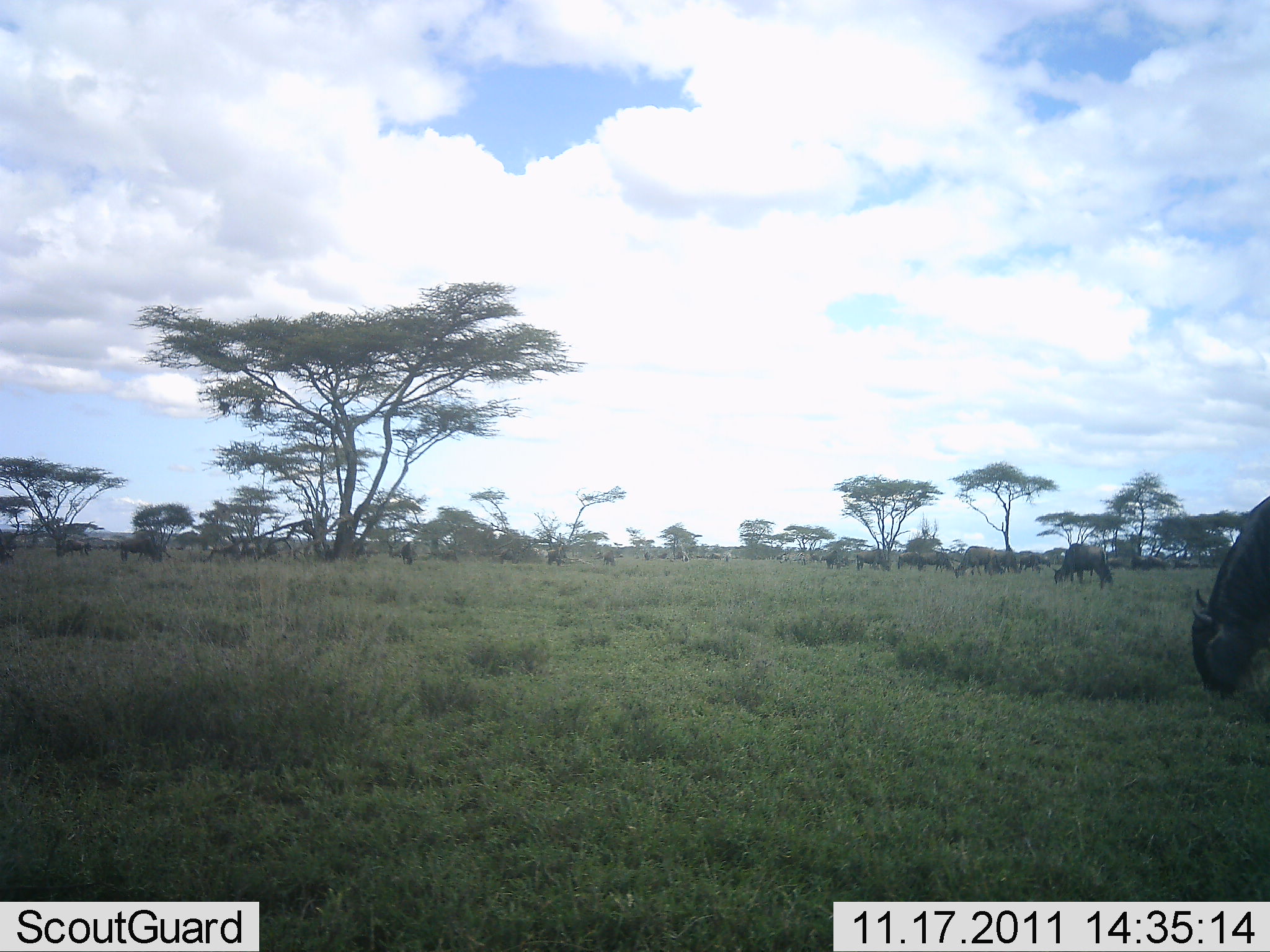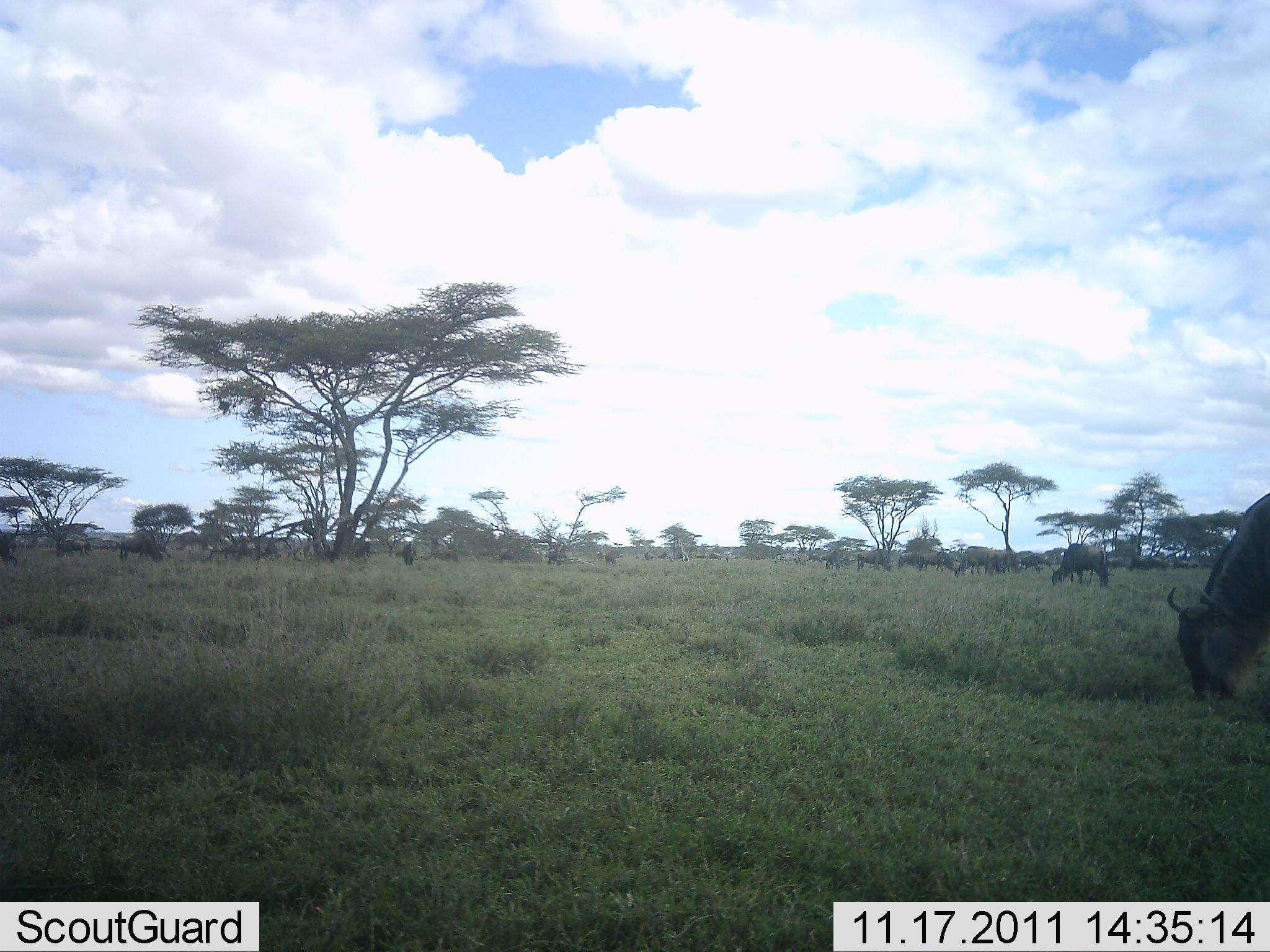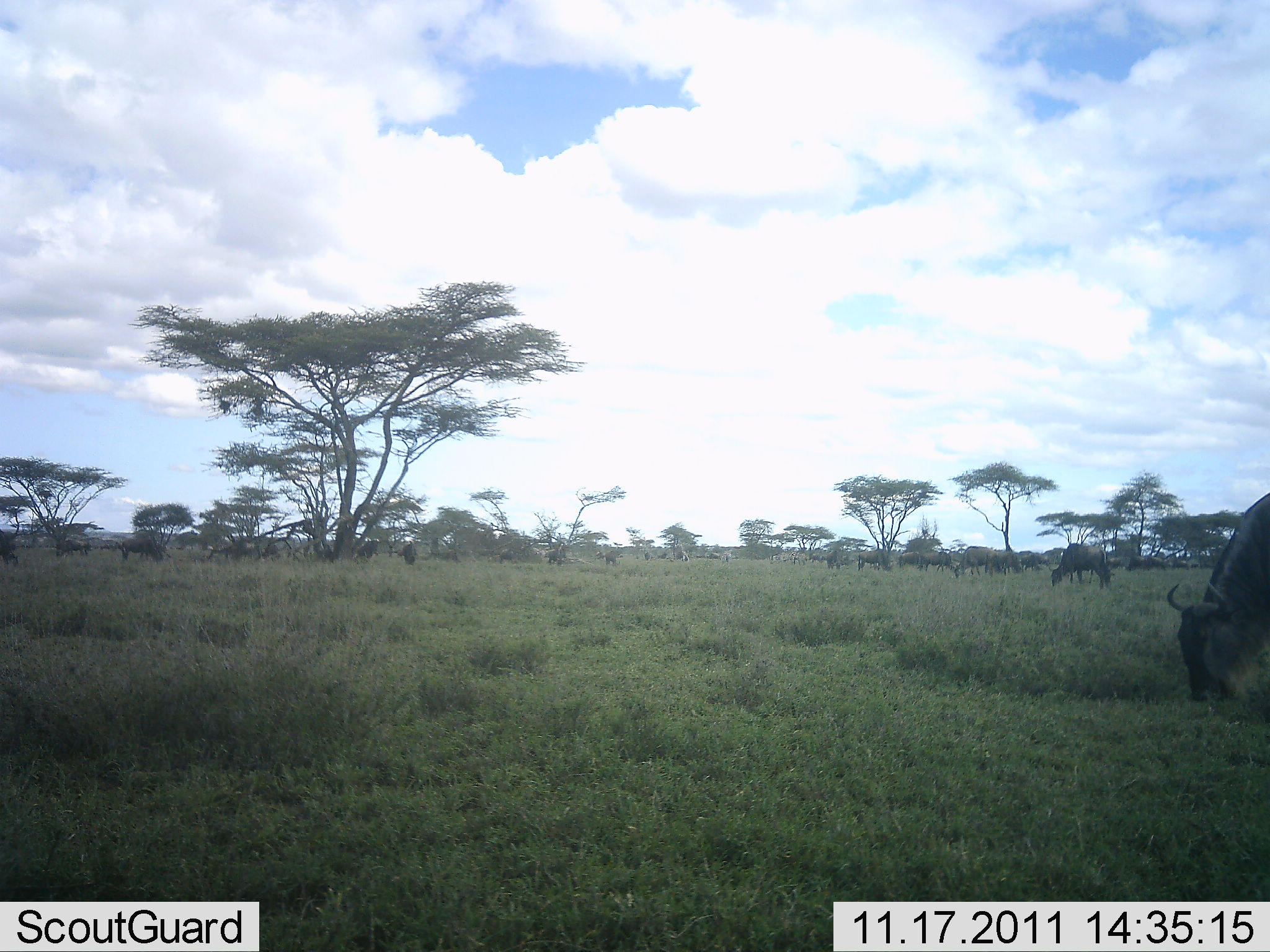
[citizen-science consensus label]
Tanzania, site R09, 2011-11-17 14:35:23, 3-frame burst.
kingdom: Animalia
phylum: Chordata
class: Mammalia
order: Artiodactyla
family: Bovidae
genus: Connochaetes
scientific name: Connochaetes taurinus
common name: blue wildebeest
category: wildebeest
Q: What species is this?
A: Wildebeest (blue wildebeest) (Connochaetes taurinus).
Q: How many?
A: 11-50.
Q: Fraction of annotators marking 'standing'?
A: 41%.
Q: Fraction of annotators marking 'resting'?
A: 0%.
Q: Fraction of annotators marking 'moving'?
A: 0%.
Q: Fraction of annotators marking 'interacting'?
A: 0%.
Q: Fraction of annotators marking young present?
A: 0%.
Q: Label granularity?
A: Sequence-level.